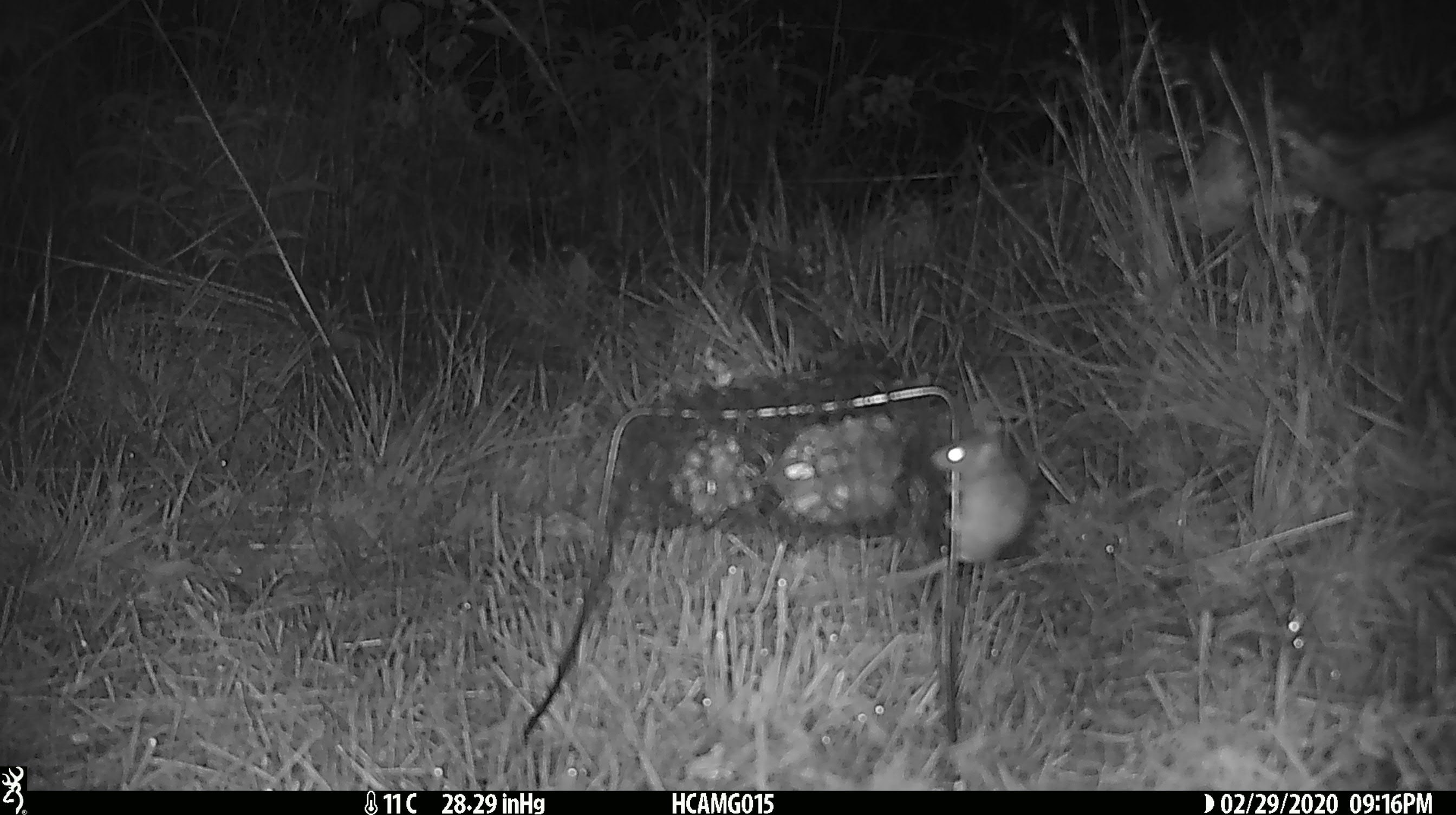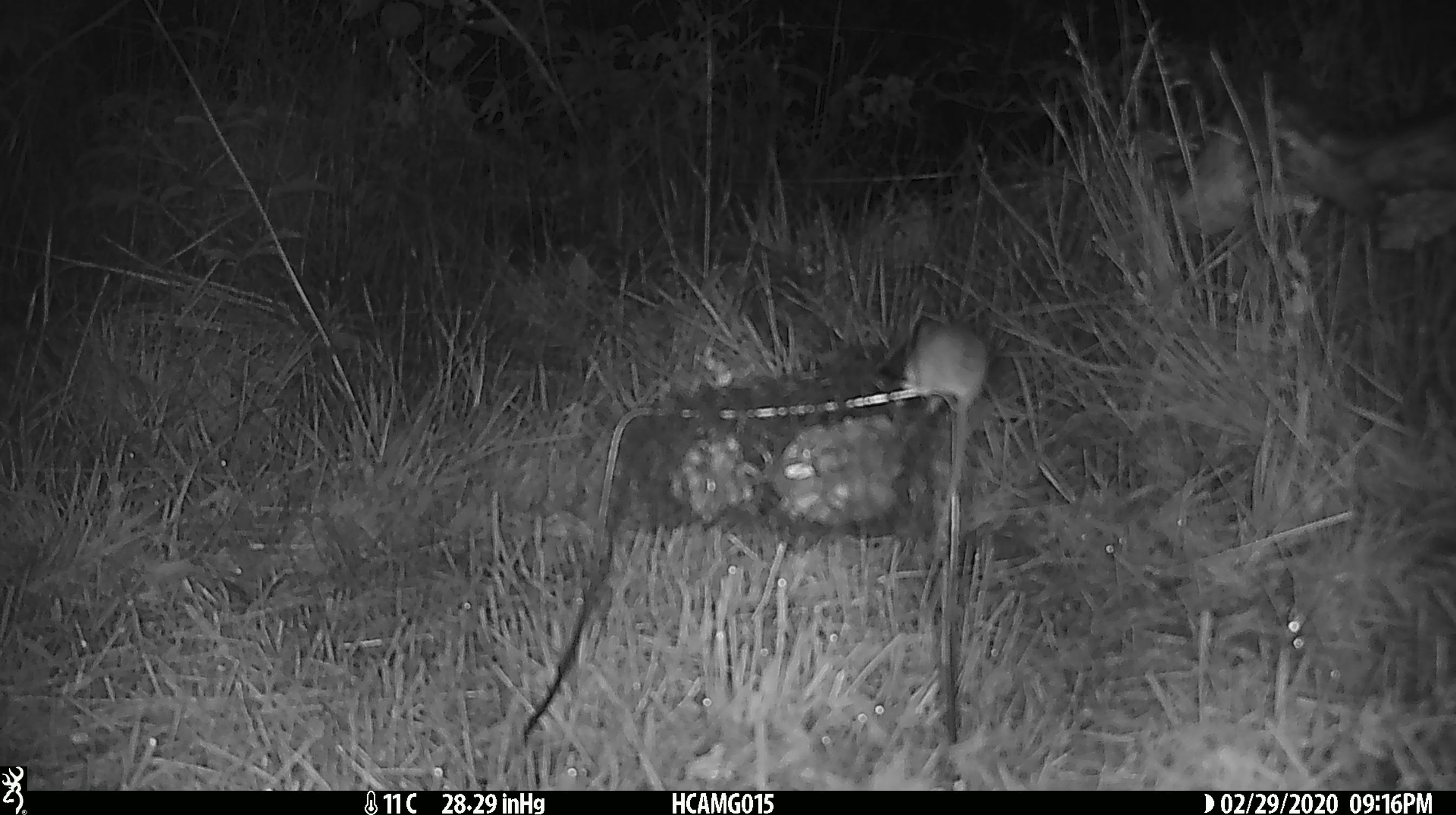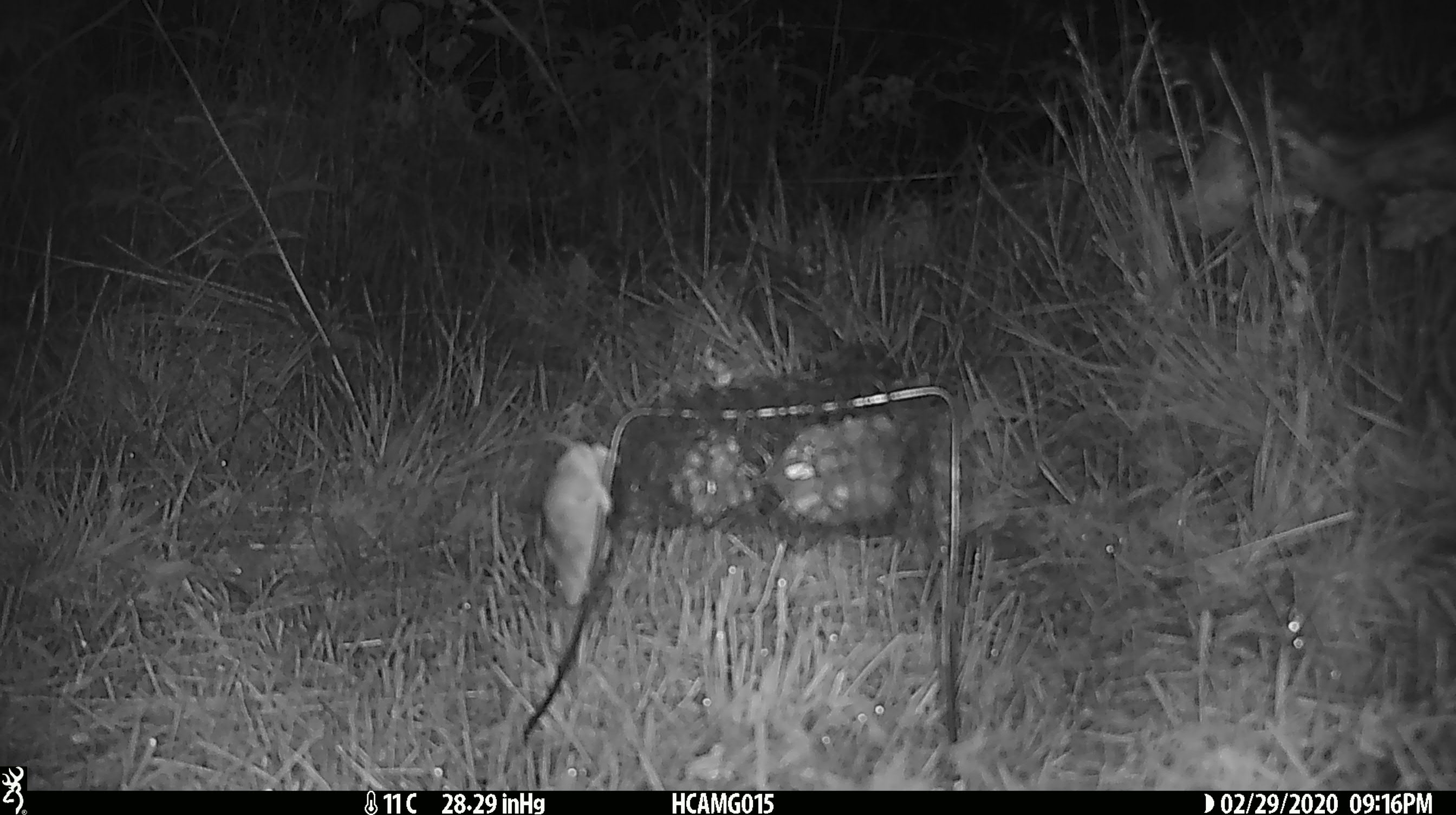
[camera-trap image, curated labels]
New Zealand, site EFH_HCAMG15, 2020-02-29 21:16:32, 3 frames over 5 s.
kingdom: Animalia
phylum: Chordata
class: Mammalia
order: Rodentia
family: Muridae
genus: Mus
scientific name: Mus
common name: mouse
Mouse (Mus).